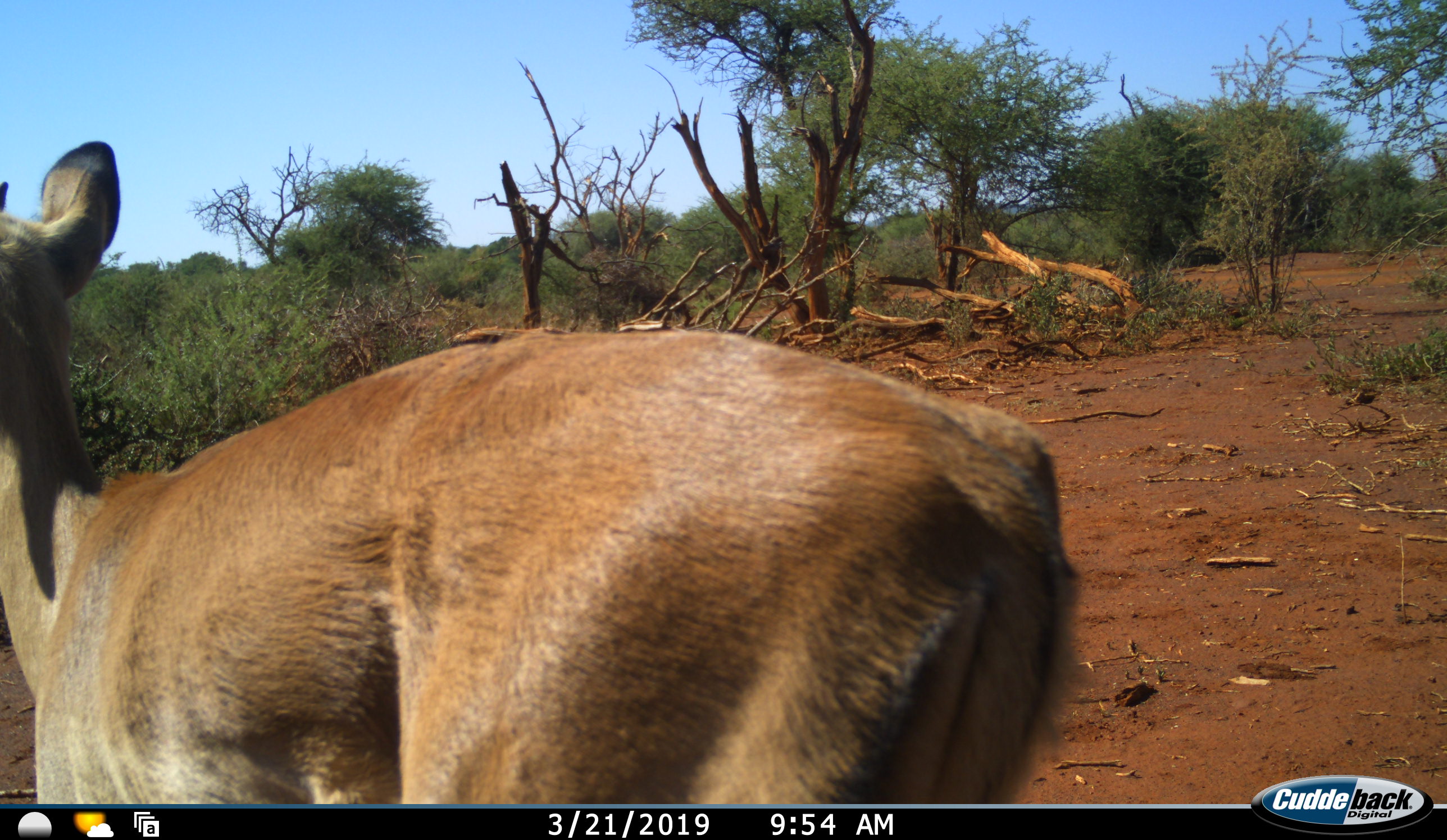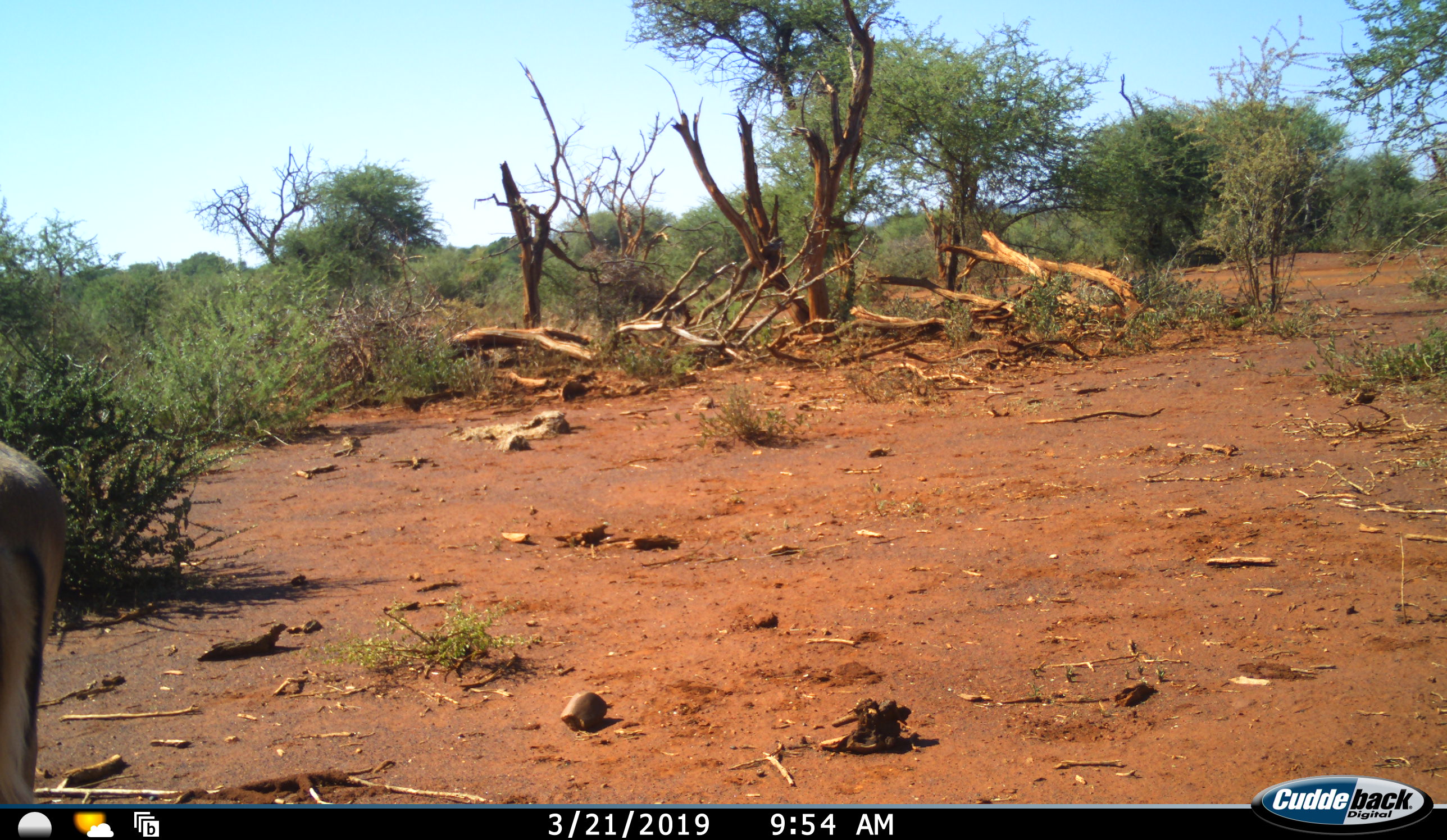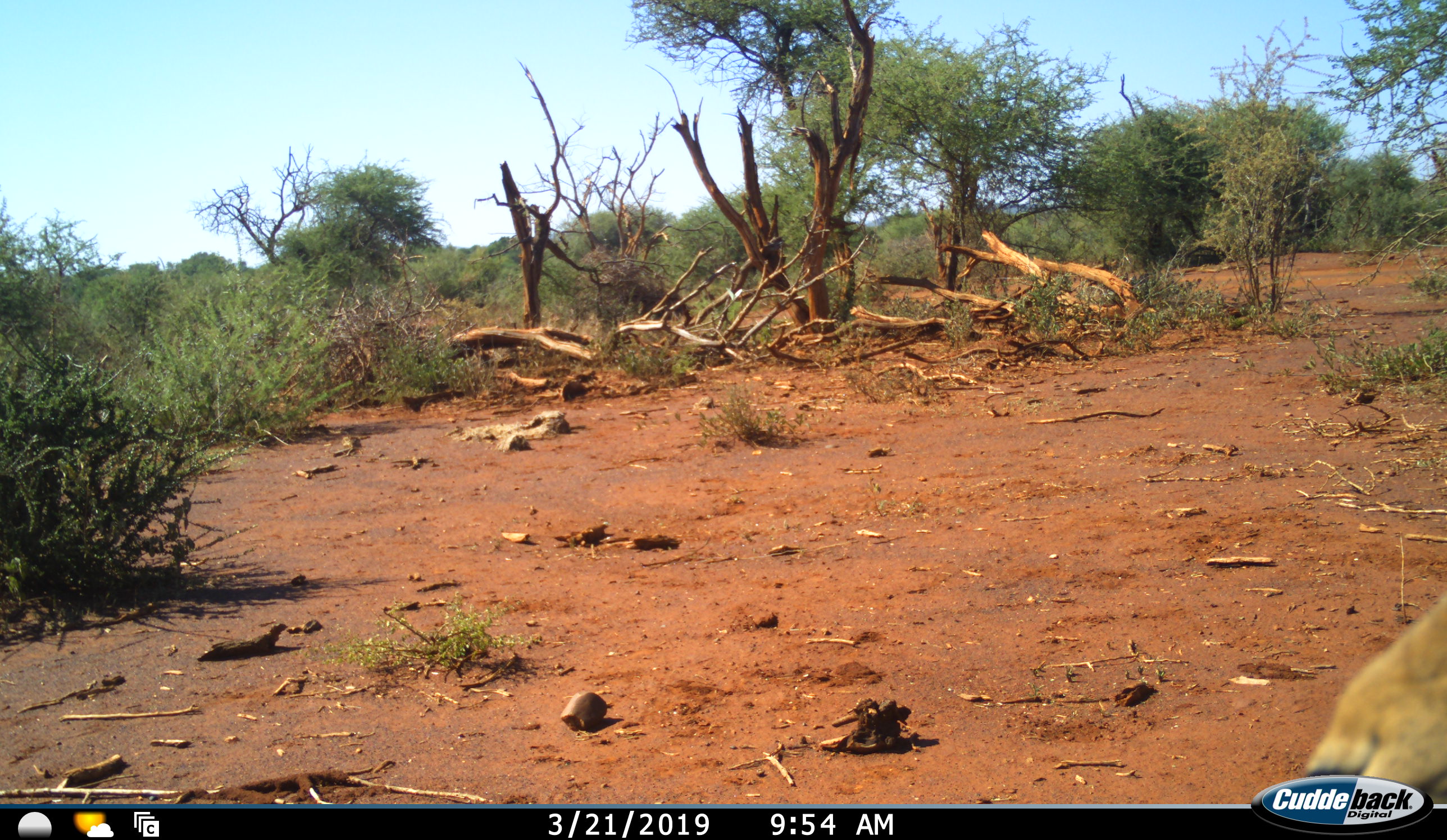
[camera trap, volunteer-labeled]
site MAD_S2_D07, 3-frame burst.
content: unidentified animal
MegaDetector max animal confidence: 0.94